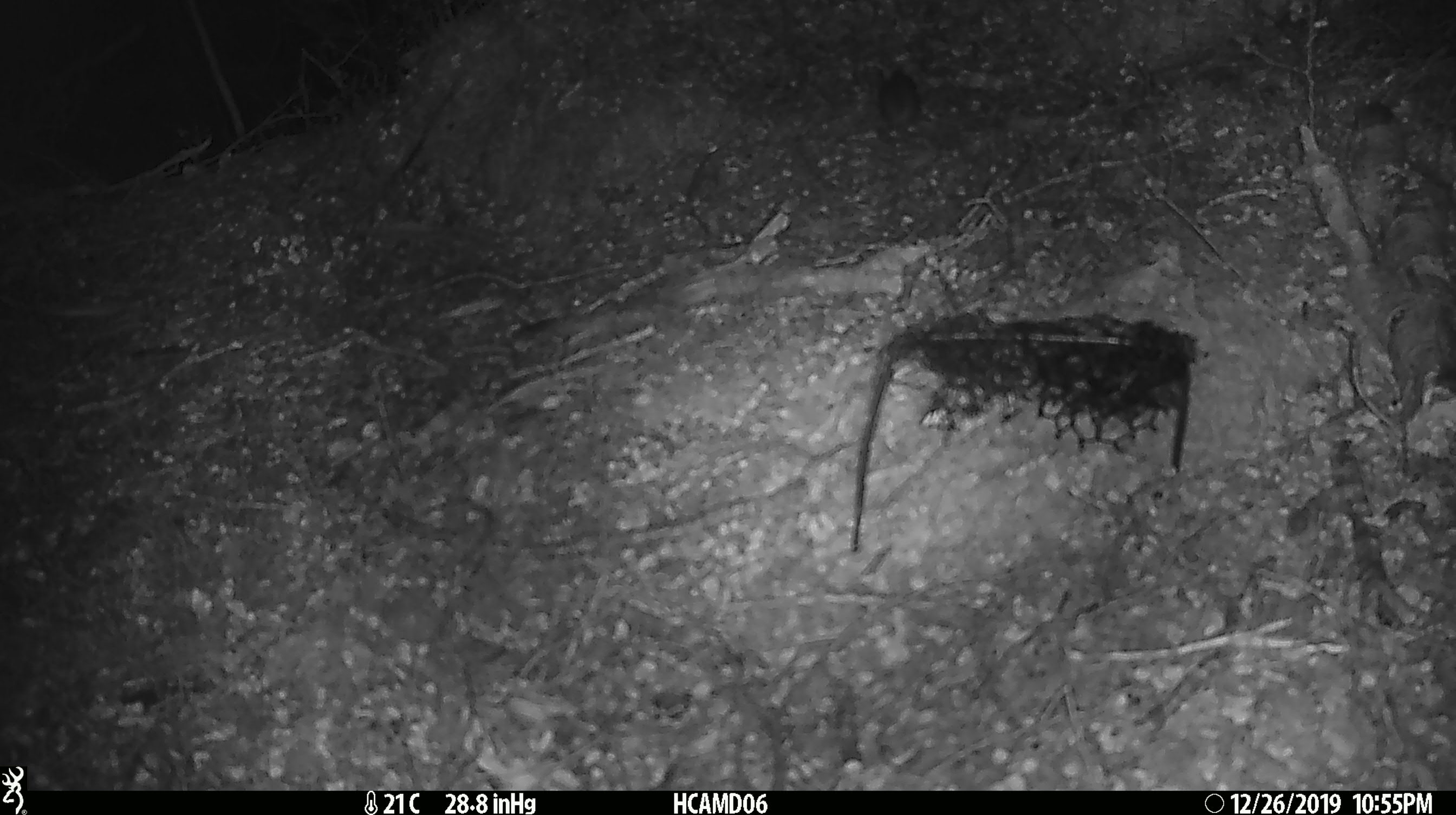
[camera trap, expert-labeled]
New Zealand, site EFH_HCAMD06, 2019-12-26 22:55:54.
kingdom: Animalia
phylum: Chordata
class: Mammalia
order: Rodentia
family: Muridae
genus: Mus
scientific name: Mus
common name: mouse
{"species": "mouse (Mus)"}